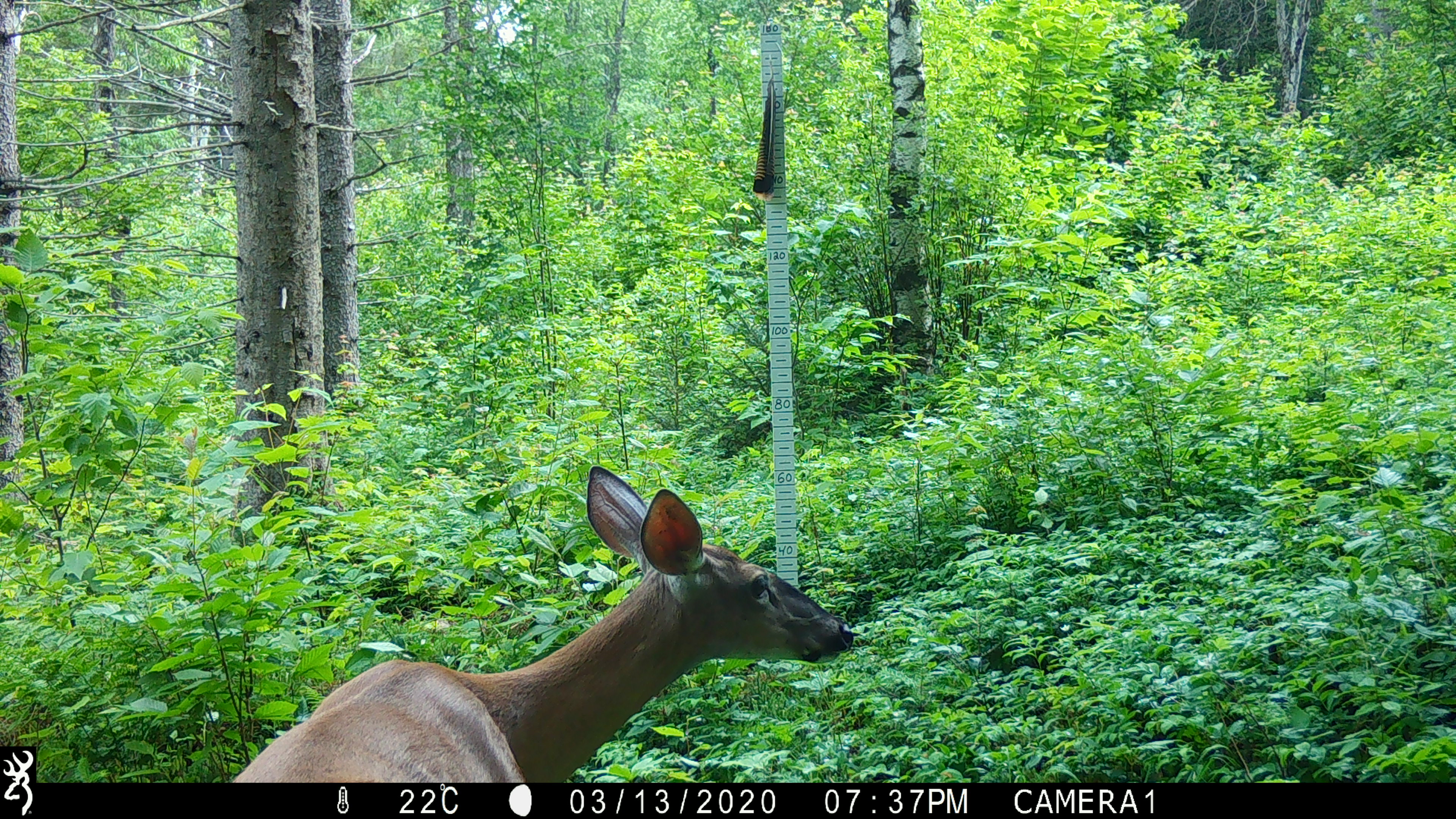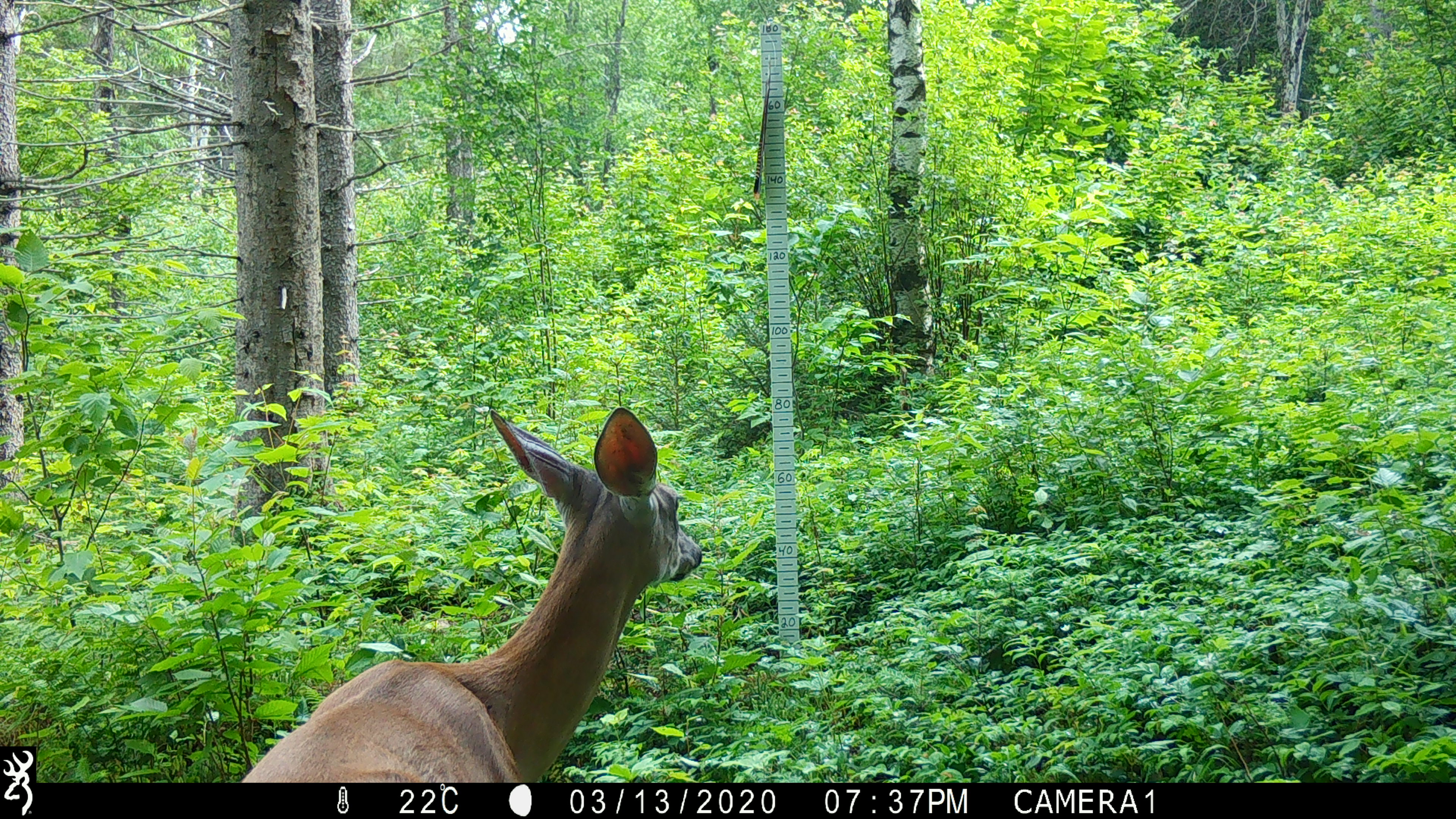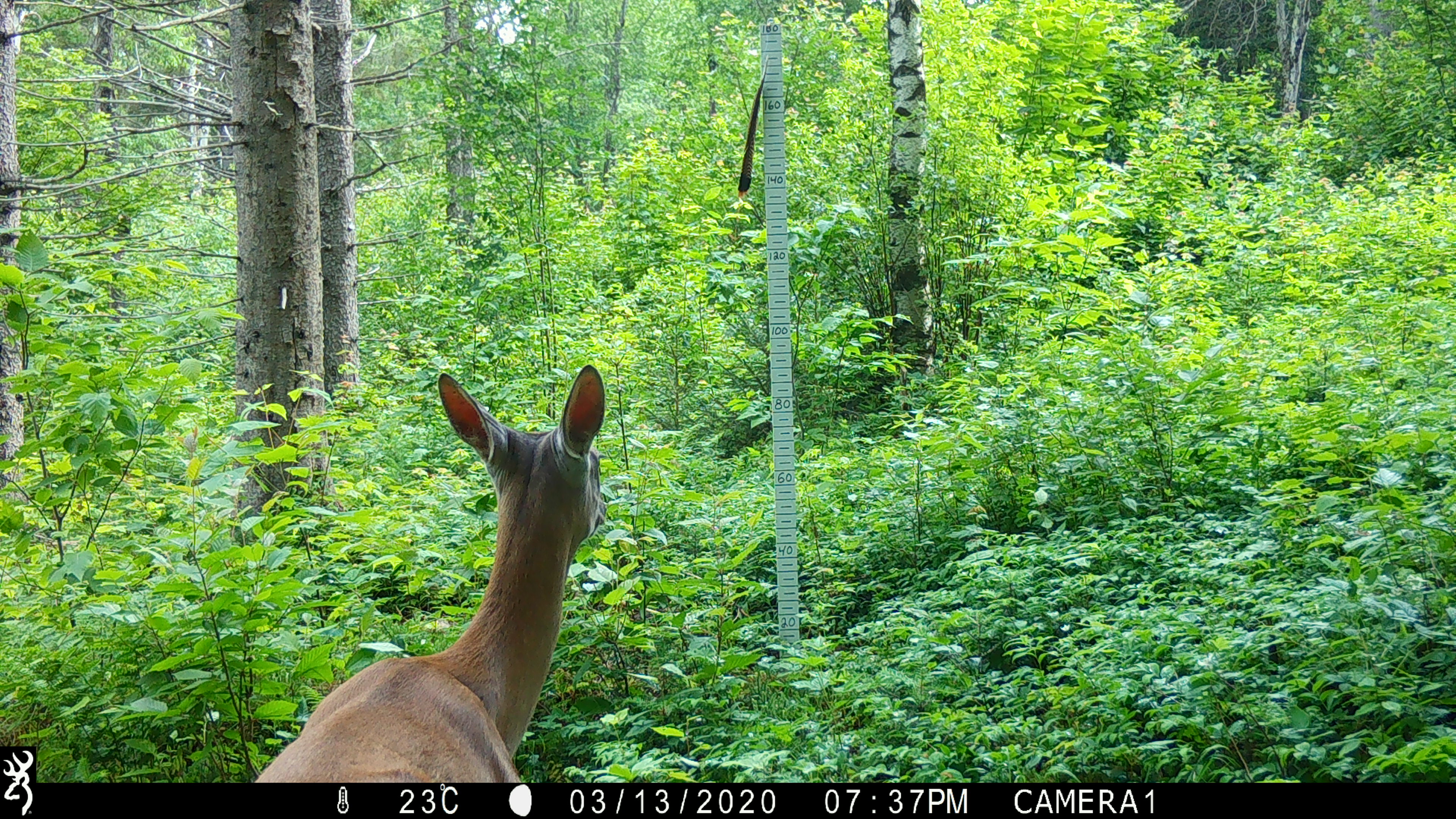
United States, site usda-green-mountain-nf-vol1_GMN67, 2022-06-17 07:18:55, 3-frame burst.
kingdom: Animalia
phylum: Chordata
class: Mammalia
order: Artiodactyla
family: Cervidae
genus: Odocoileus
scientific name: Odocoileus virginianus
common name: white-tailed deer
White-tailed deer (Odocoileus virginianus).